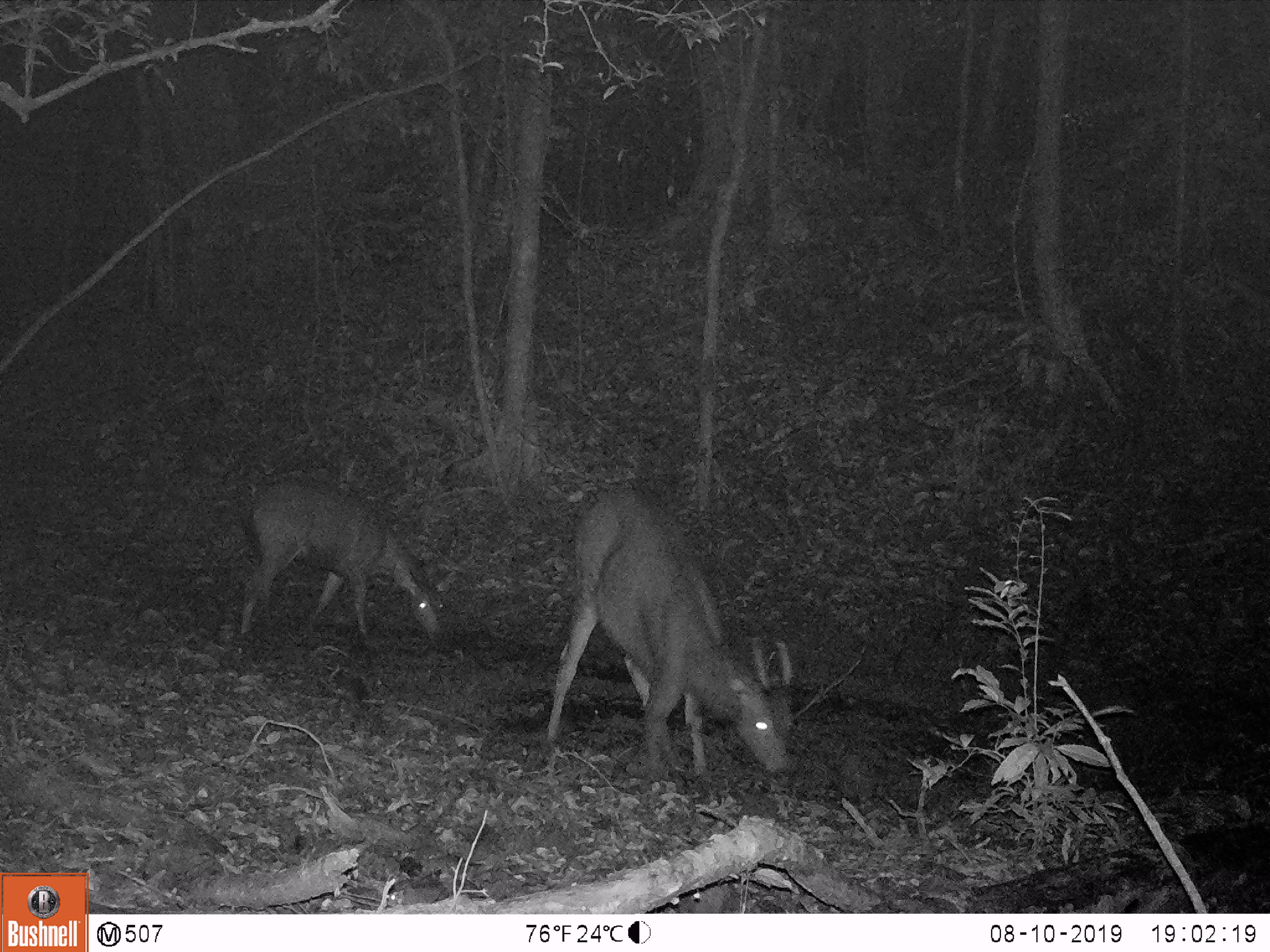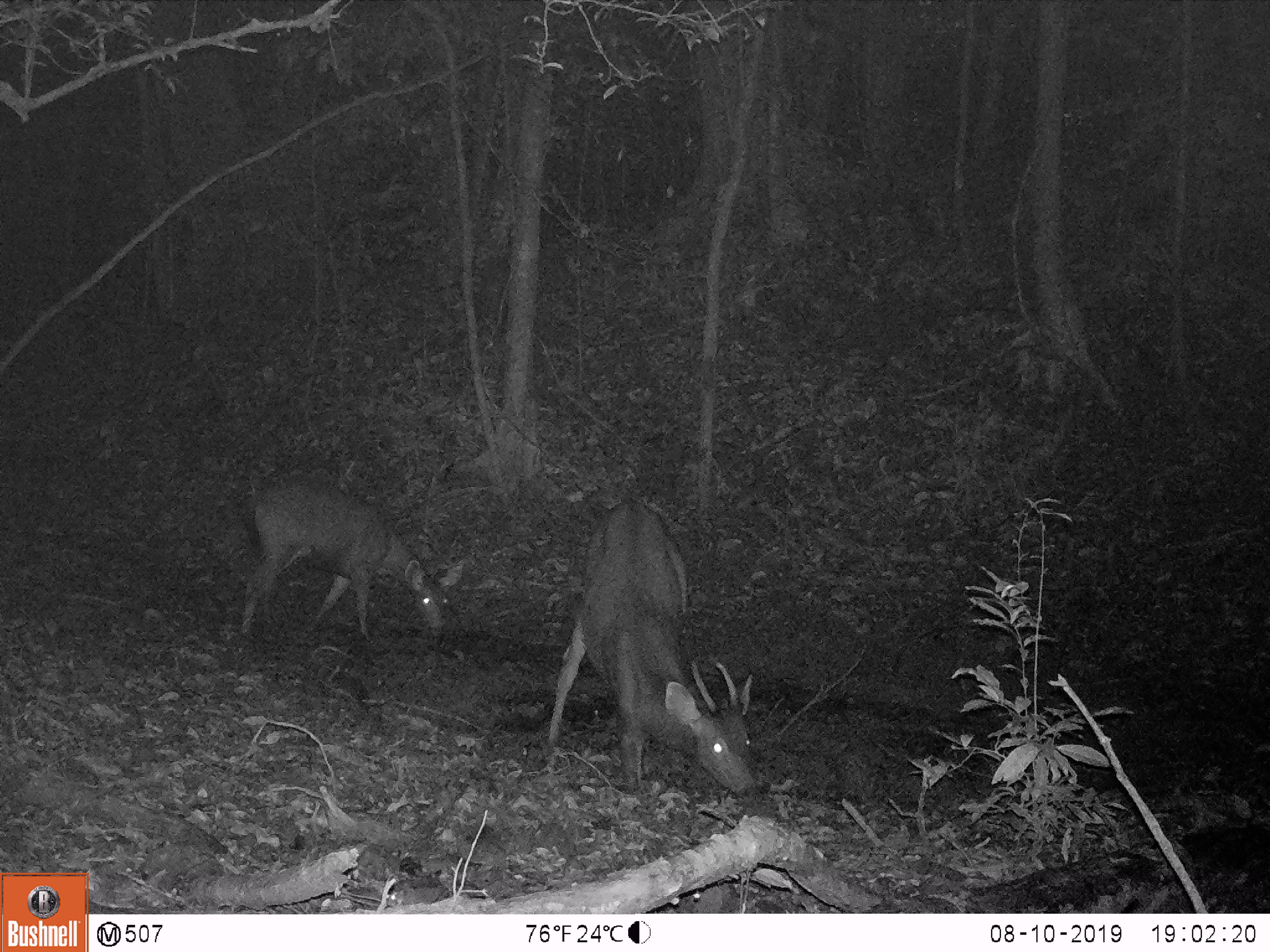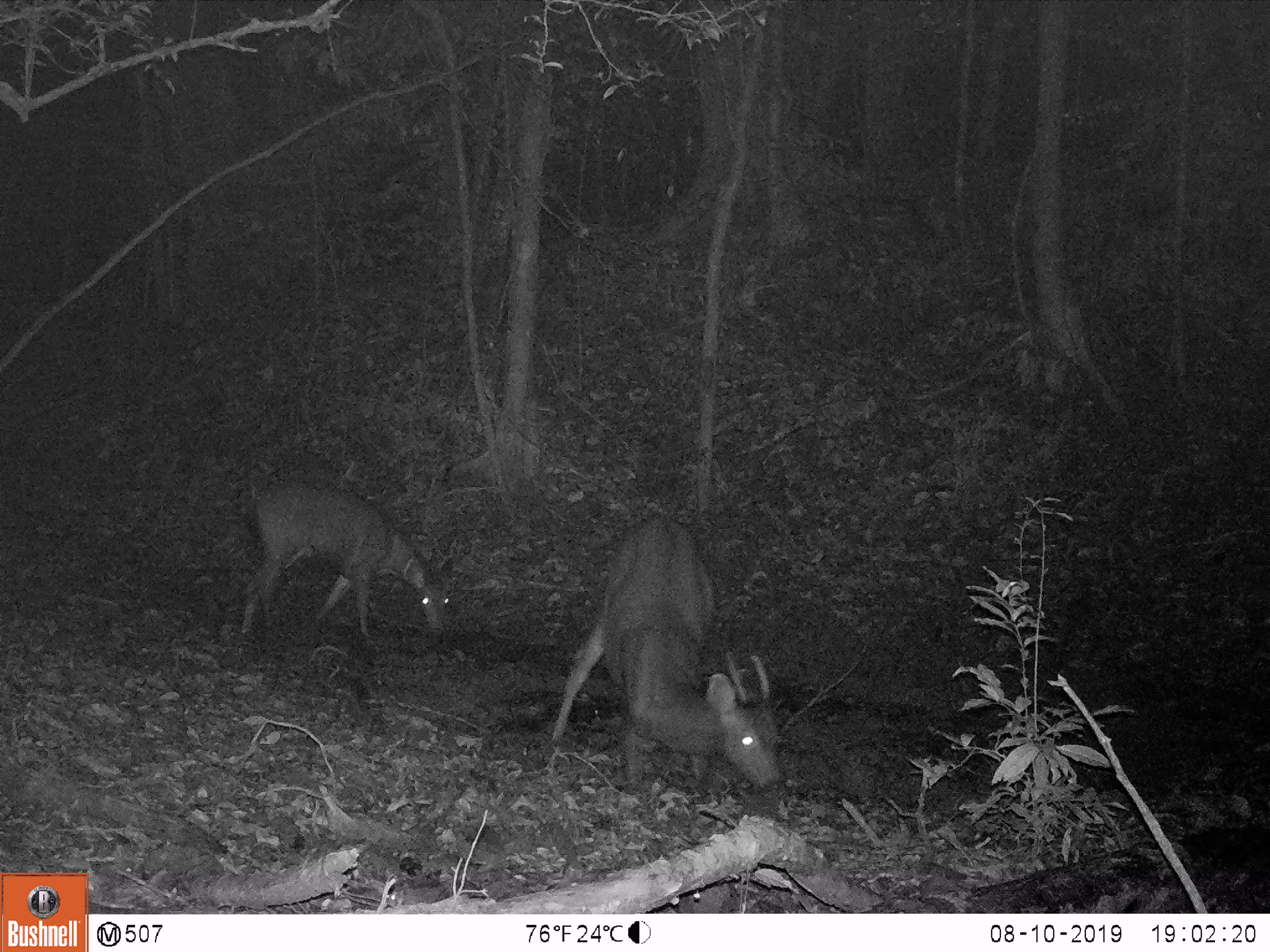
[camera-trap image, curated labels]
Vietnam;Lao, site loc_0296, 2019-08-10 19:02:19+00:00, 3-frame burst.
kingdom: Animalia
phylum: Chordata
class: Mammalia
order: Artiodactyla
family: Cervidae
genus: Rusa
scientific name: Rusa unicolor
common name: sambar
Sambar (Rusa unicolor). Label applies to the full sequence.